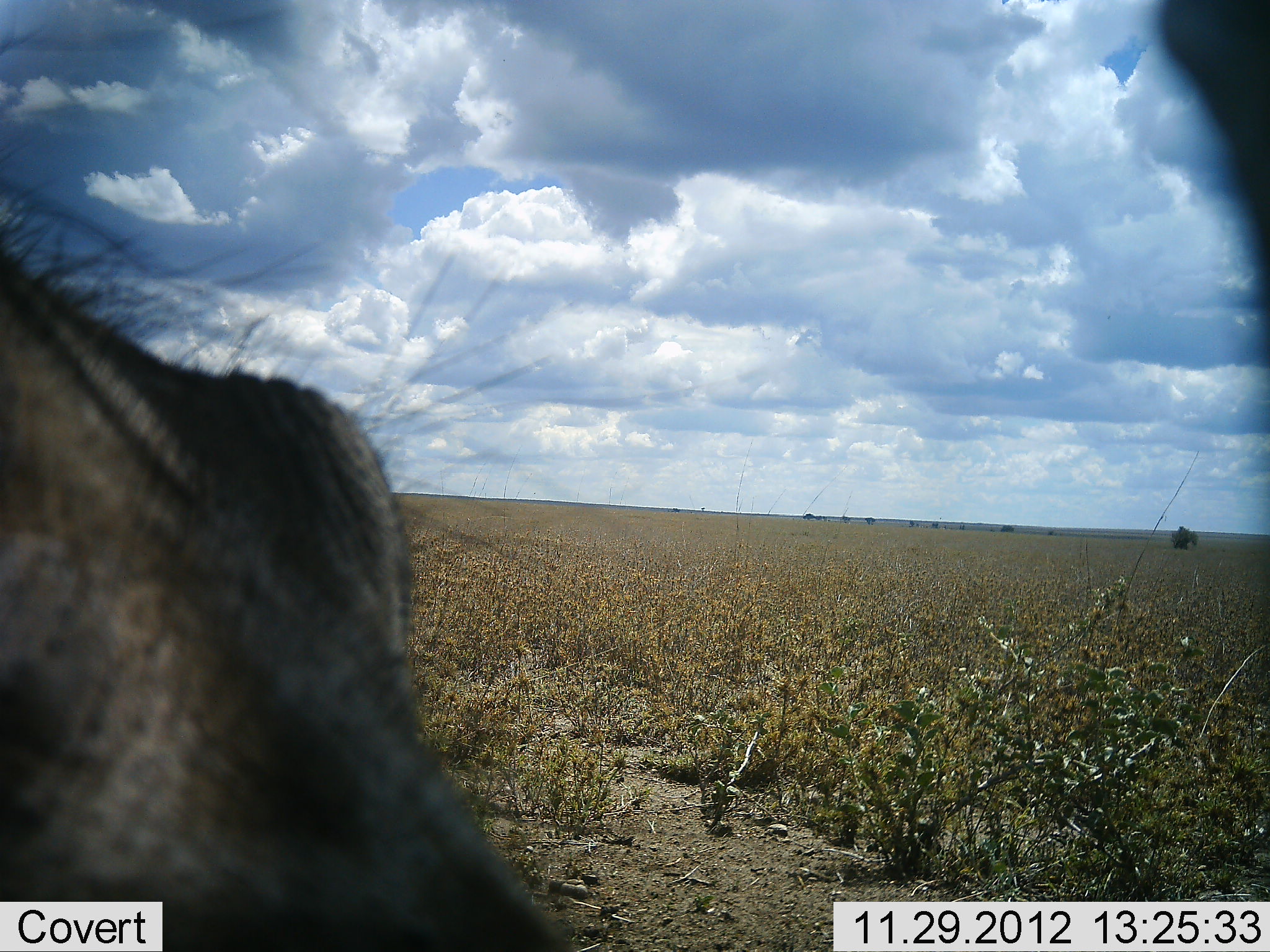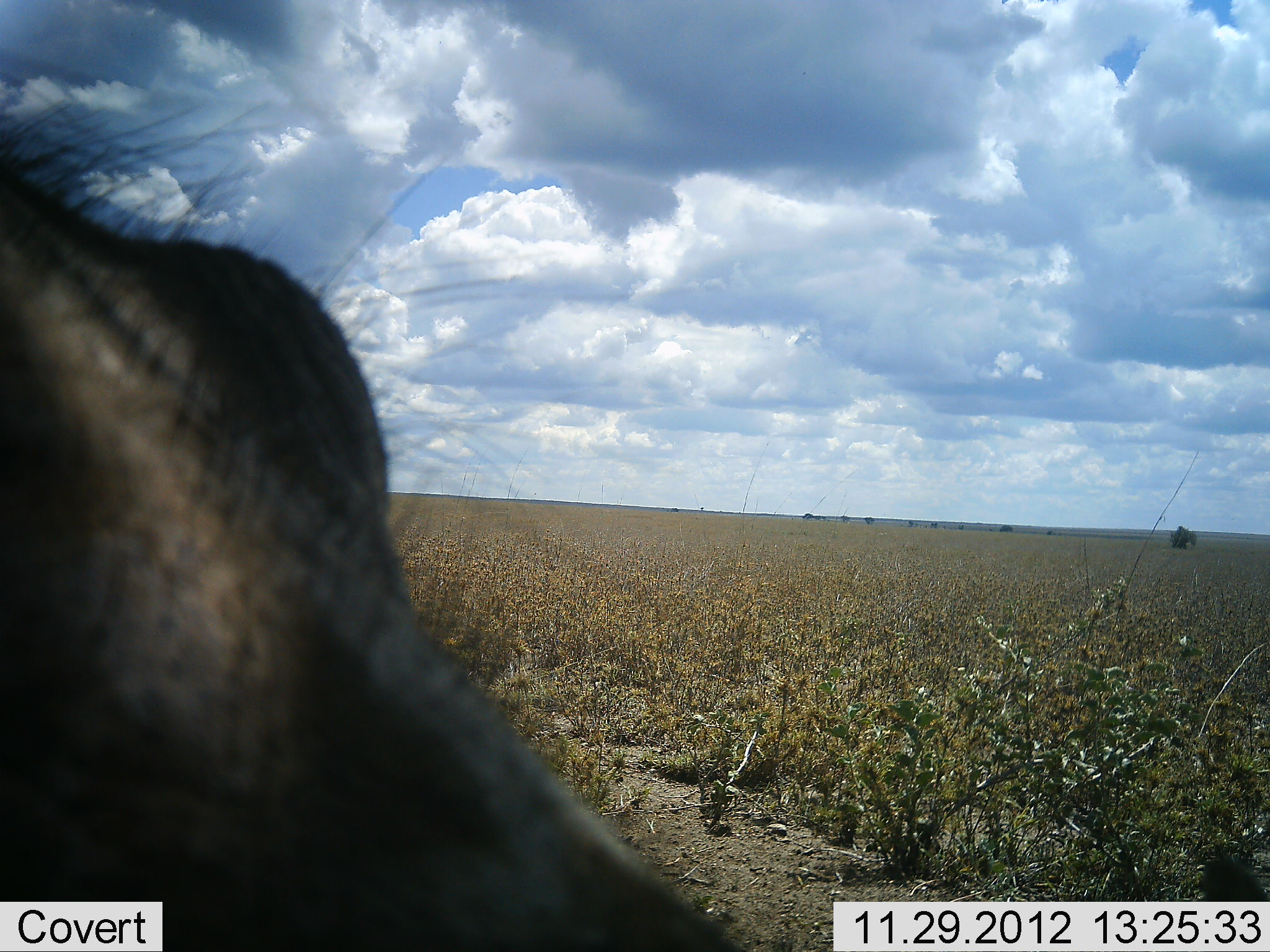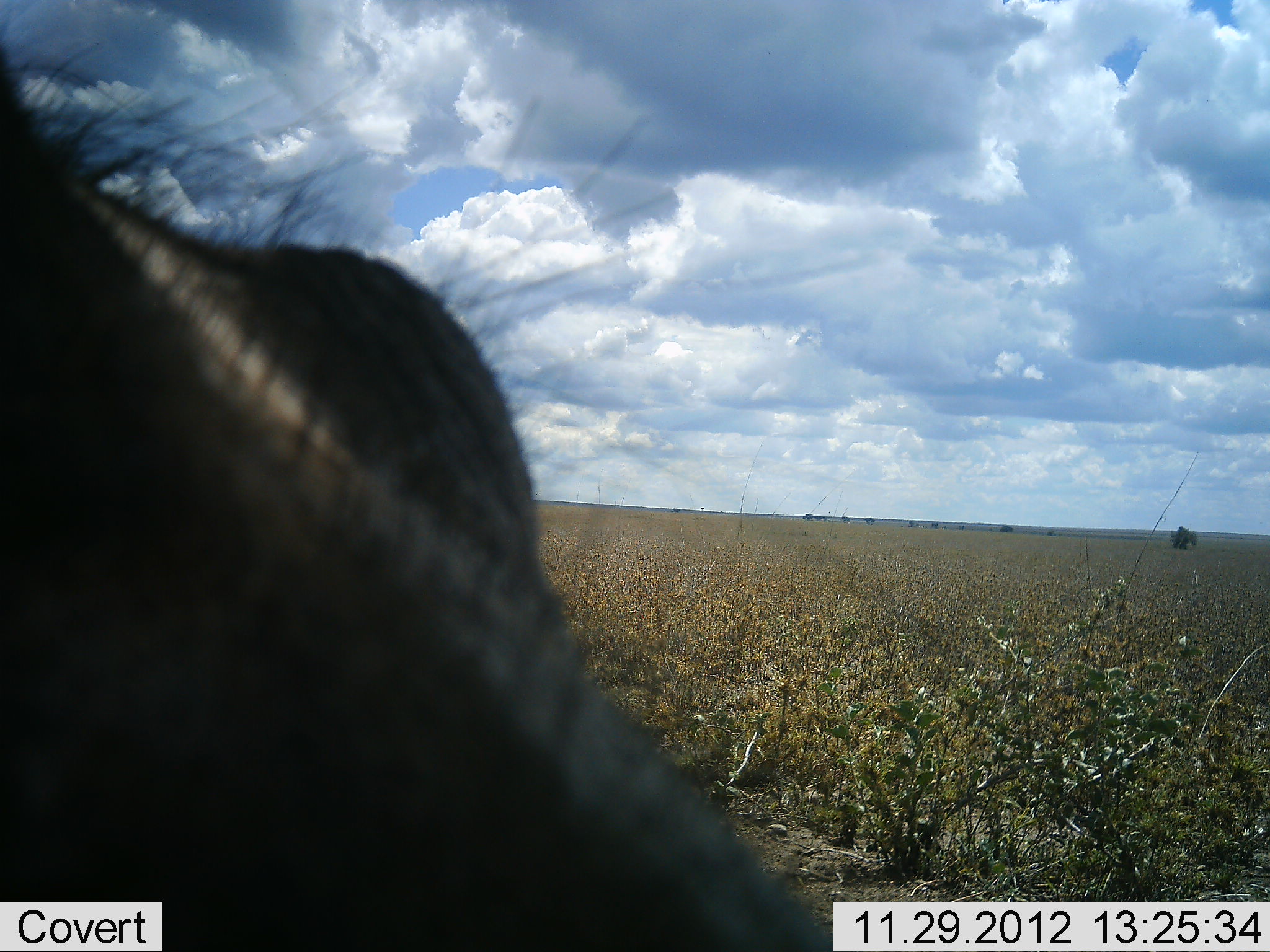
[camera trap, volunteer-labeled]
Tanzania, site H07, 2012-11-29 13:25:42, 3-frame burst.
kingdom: Animalia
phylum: Chordata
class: Mammalia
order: Artiodactyla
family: Suidae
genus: Phacochoerus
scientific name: Phacochoerus africanus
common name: warthog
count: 1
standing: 75%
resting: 12%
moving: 0%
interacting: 12%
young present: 0%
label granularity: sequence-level